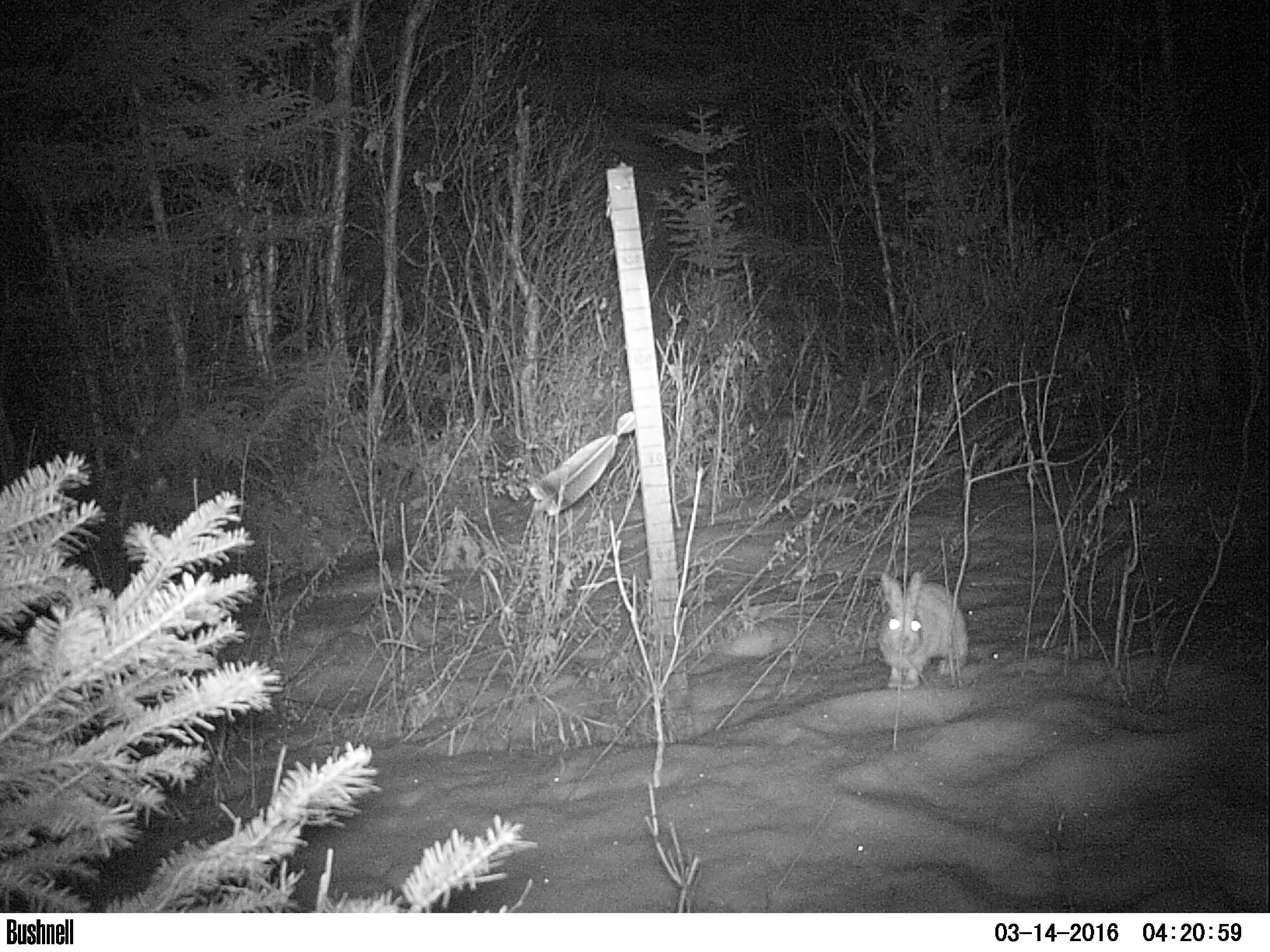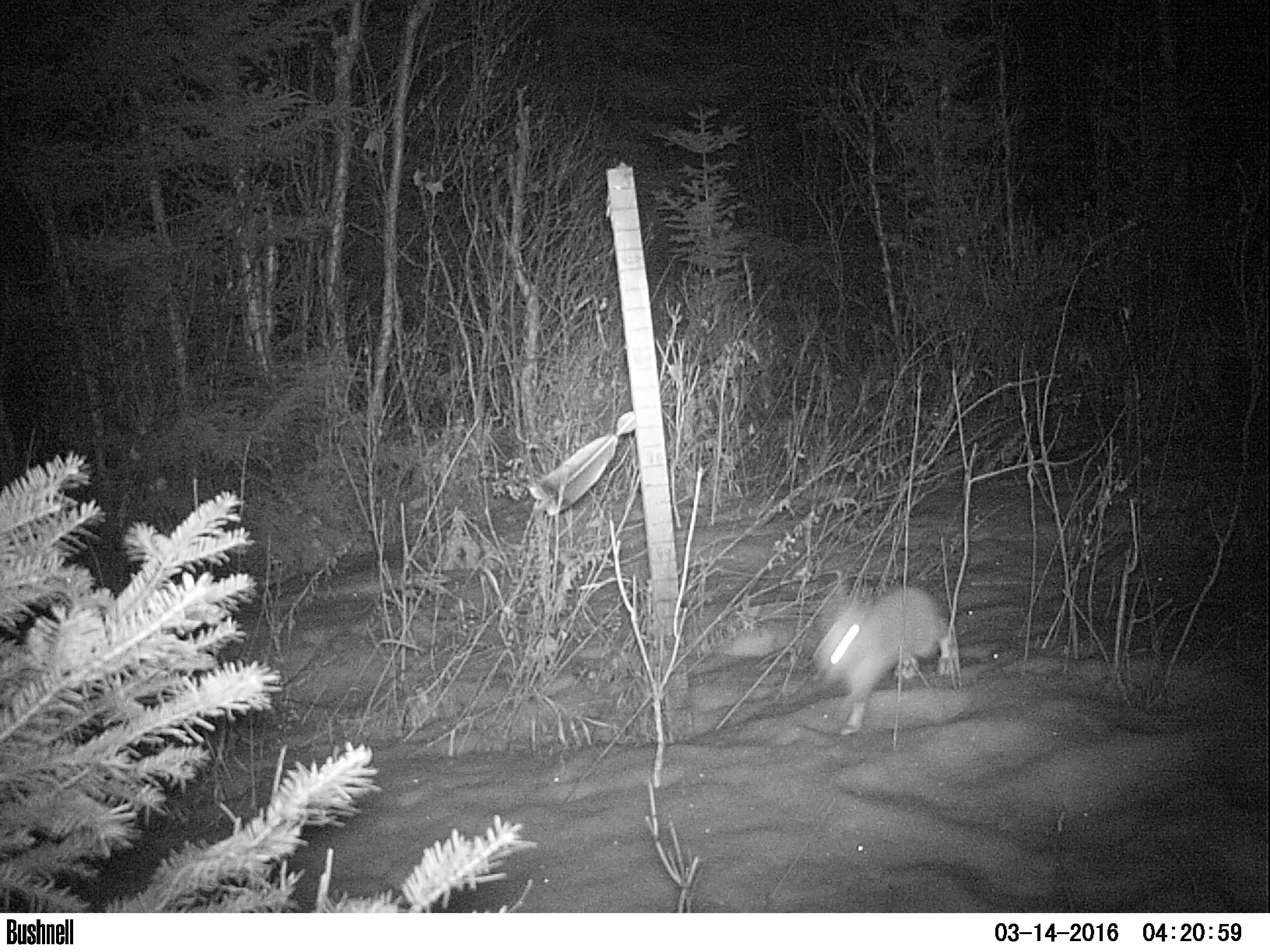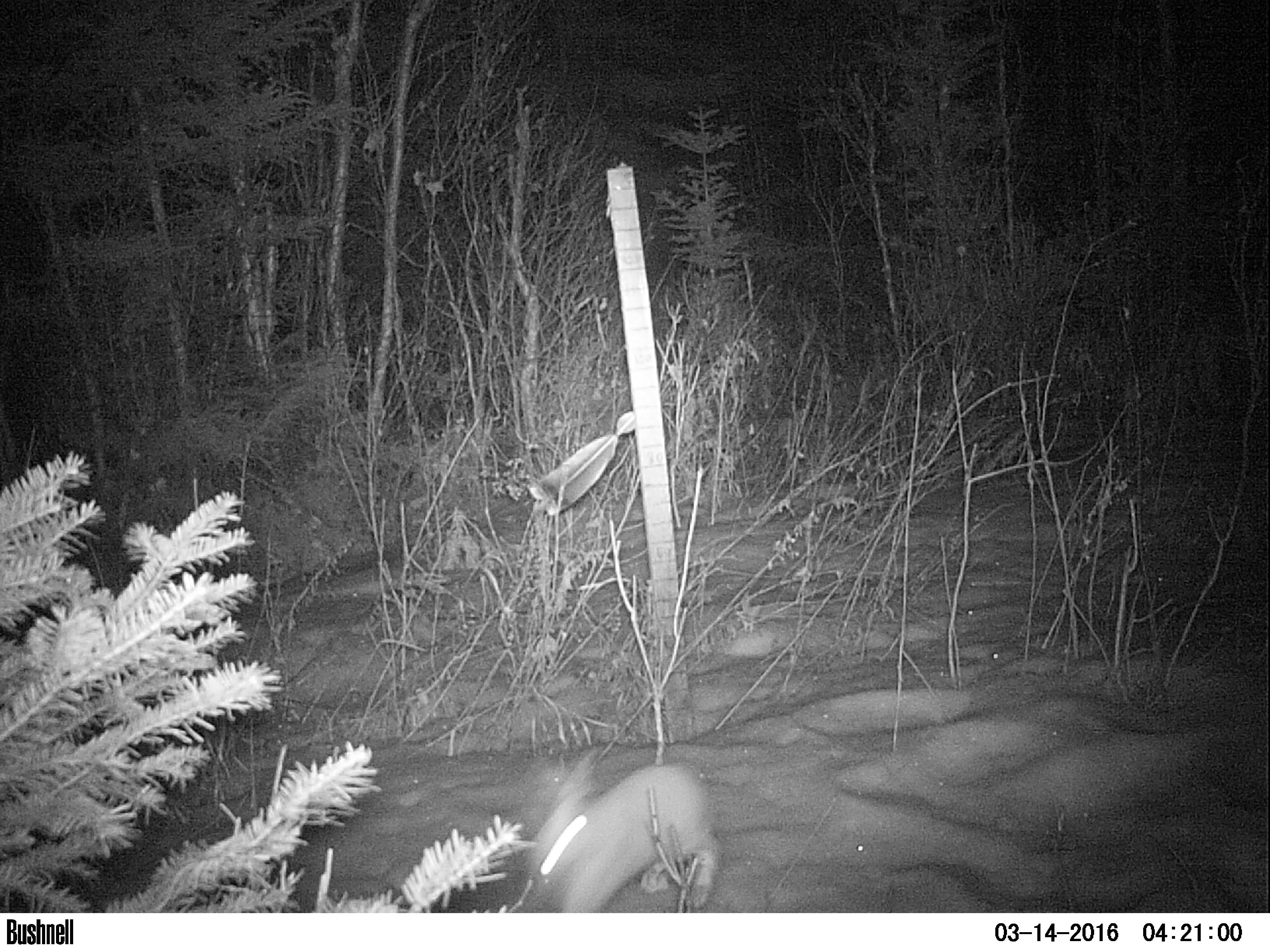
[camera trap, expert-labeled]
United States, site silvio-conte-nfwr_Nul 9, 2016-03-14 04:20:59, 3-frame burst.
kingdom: Animalia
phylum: Chordata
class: Mammalia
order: Lagomorpha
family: Leporidae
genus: Lepus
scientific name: Lepus americanus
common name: snowshoe hare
Snowshoe hare (Lepus americanus).